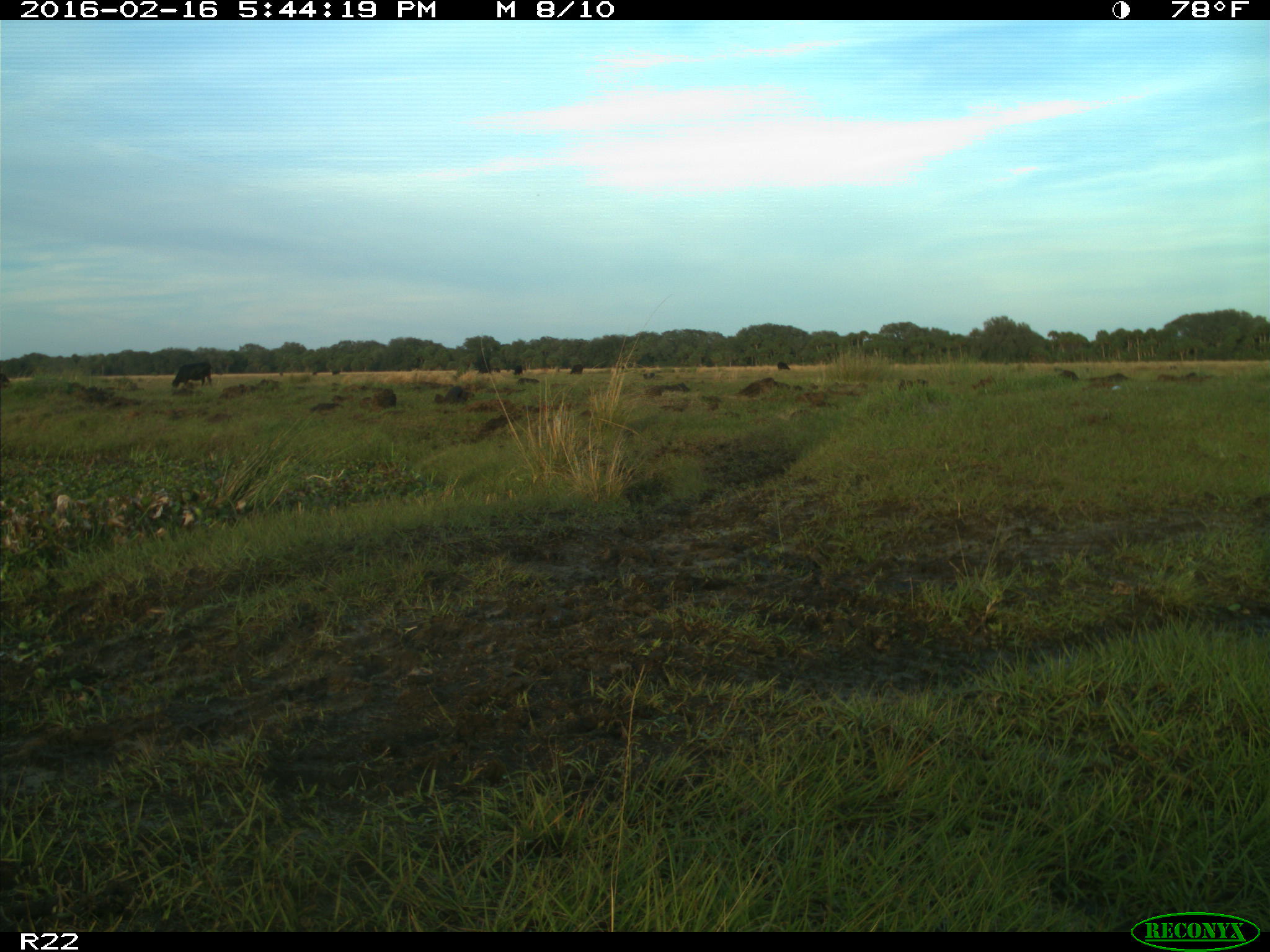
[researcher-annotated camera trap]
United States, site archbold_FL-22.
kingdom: Animalia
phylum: Chordata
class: Mammalia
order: Artiodactyla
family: Bovidae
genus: Bos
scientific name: Bos taurus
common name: domestic cow